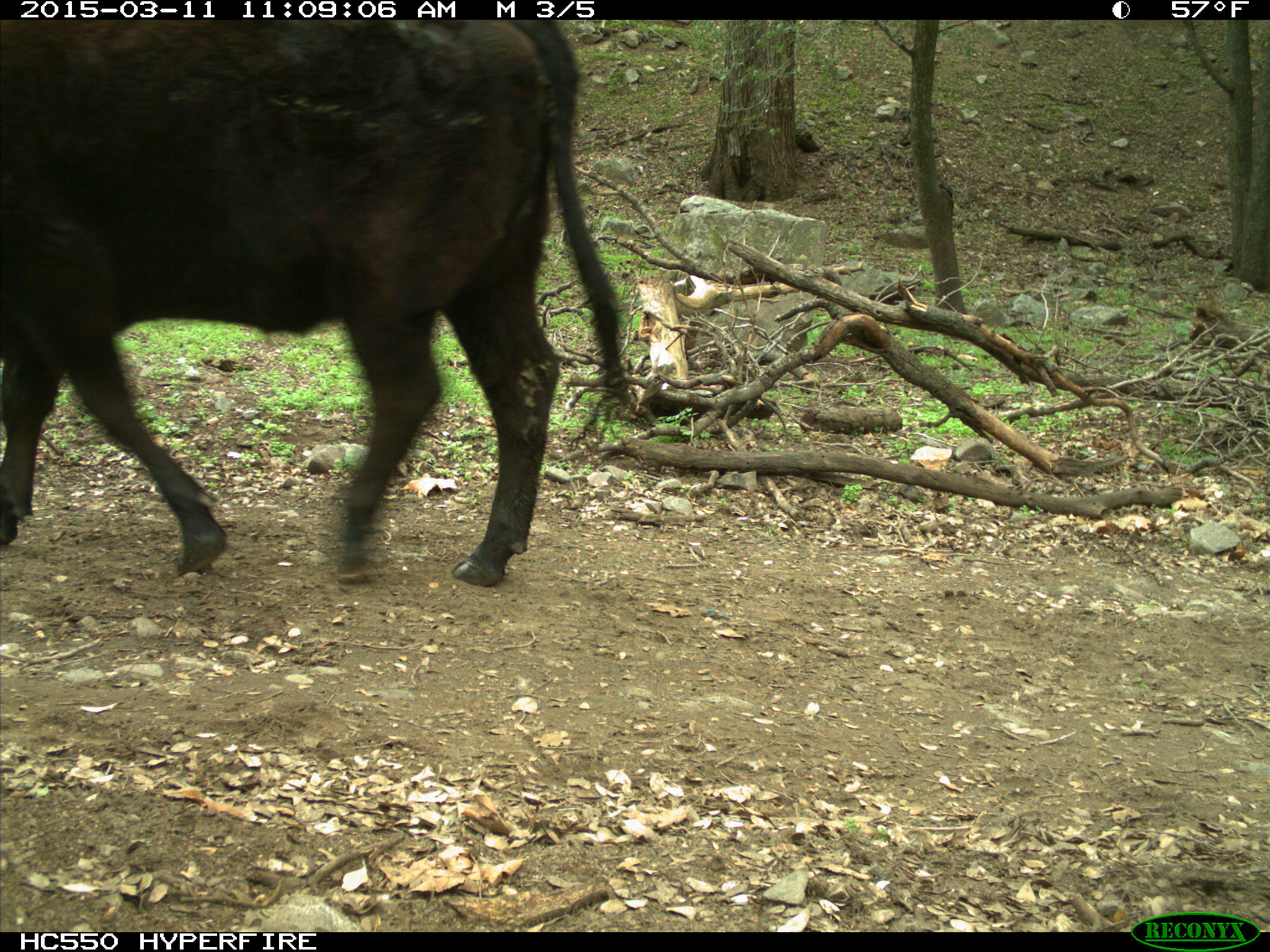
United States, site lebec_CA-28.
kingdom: Animalia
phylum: Chordata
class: Mammalia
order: Artiodactyla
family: Bovidae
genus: Bos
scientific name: Bos taurus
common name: domestic cow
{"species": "Bos taurus (domestic cow)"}